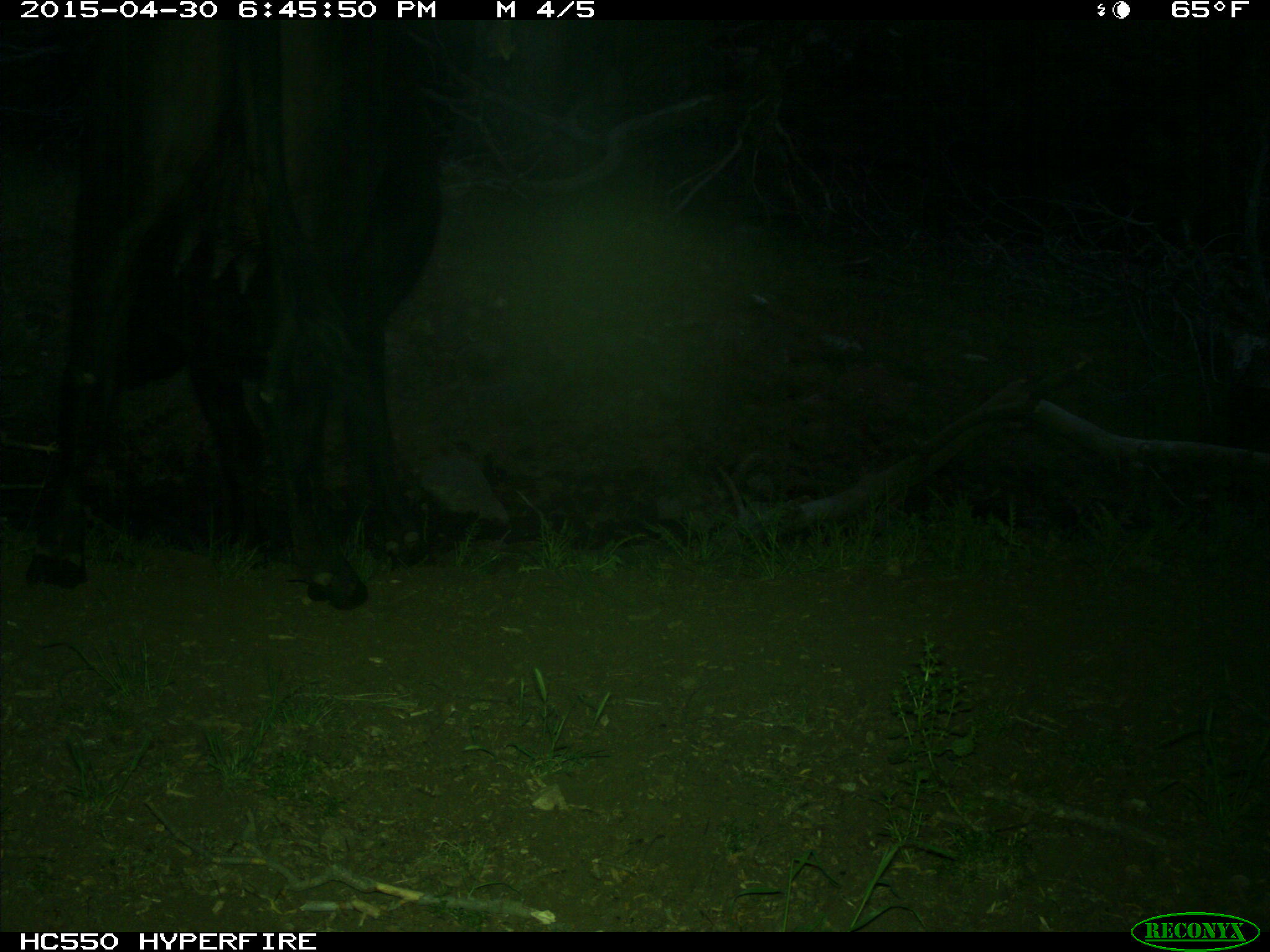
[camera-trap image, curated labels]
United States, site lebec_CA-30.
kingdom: Animalia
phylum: Chordata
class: Mammalia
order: Artiodactyla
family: Bovidae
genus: Bos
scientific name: Bos taurus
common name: domestic cow